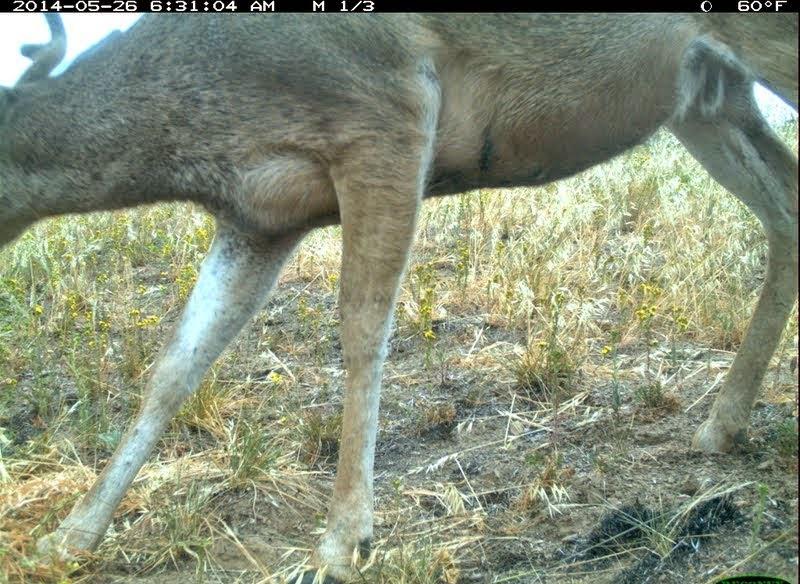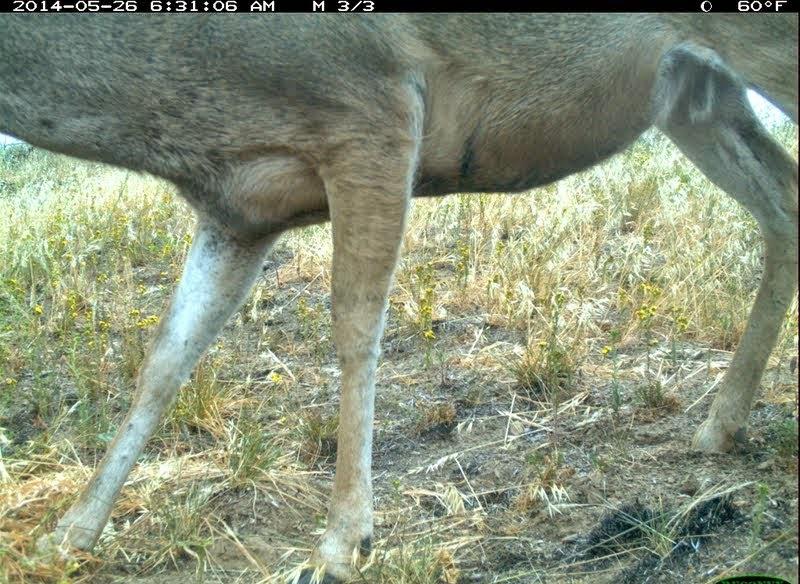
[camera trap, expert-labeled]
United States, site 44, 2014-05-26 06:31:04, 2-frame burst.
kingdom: Animalia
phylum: Chordata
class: Mammalia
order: Artiodactyla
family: Cervidae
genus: Odocoileus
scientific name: Odocoileus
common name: deer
Deer (Odocoileus).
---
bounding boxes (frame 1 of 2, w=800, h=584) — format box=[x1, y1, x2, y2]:
deer: box=[1, 14, 798, 582]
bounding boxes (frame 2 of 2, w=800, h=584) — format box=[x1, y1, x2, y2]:
deer: box=[1, 12, 799, 584]